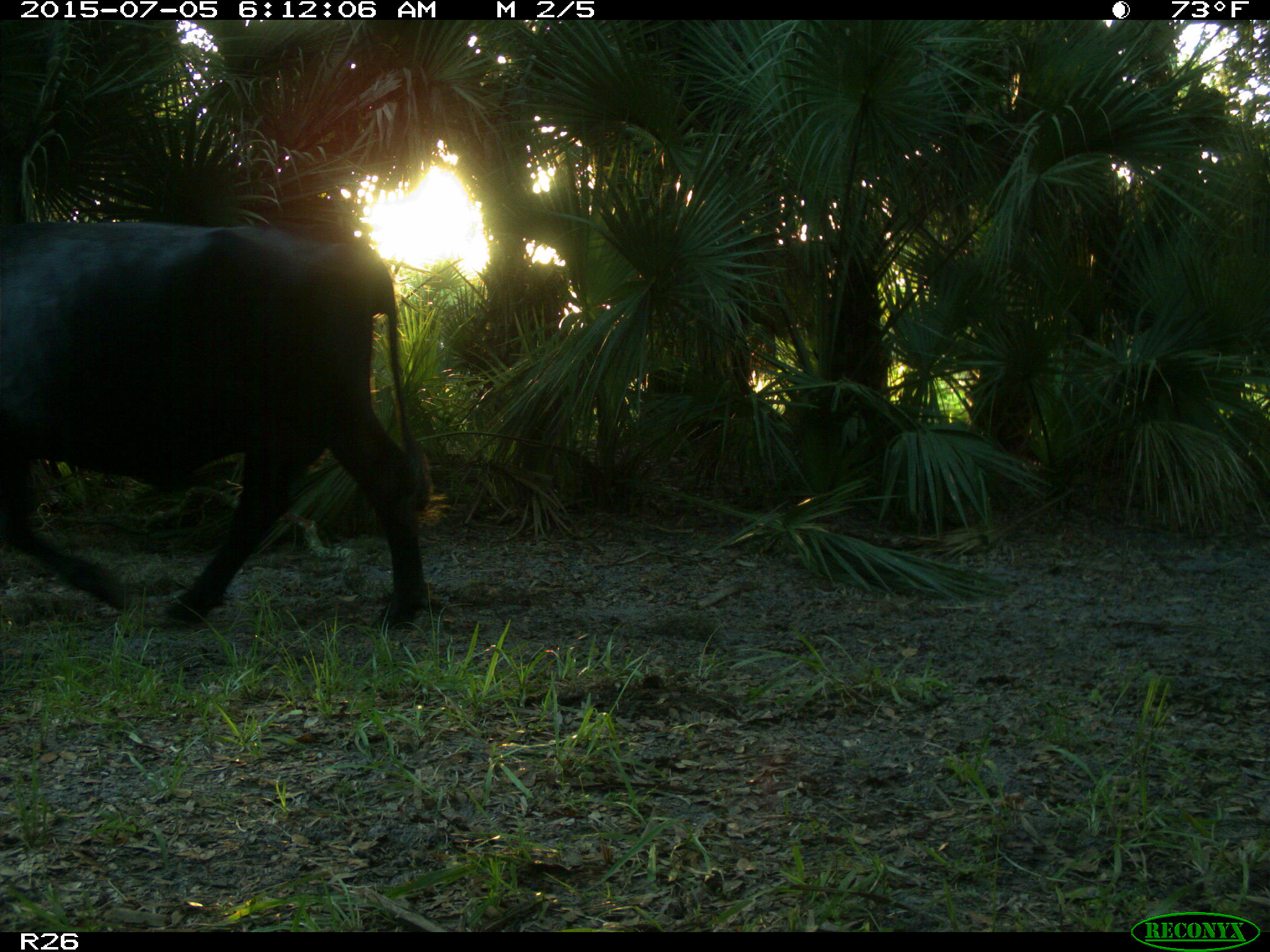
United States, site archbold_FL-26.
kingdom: Animalia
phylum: Chordata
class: Mammalia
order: Artiodactyla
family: Bovidae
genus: Bos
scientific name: Bos taurus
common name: domestic cow